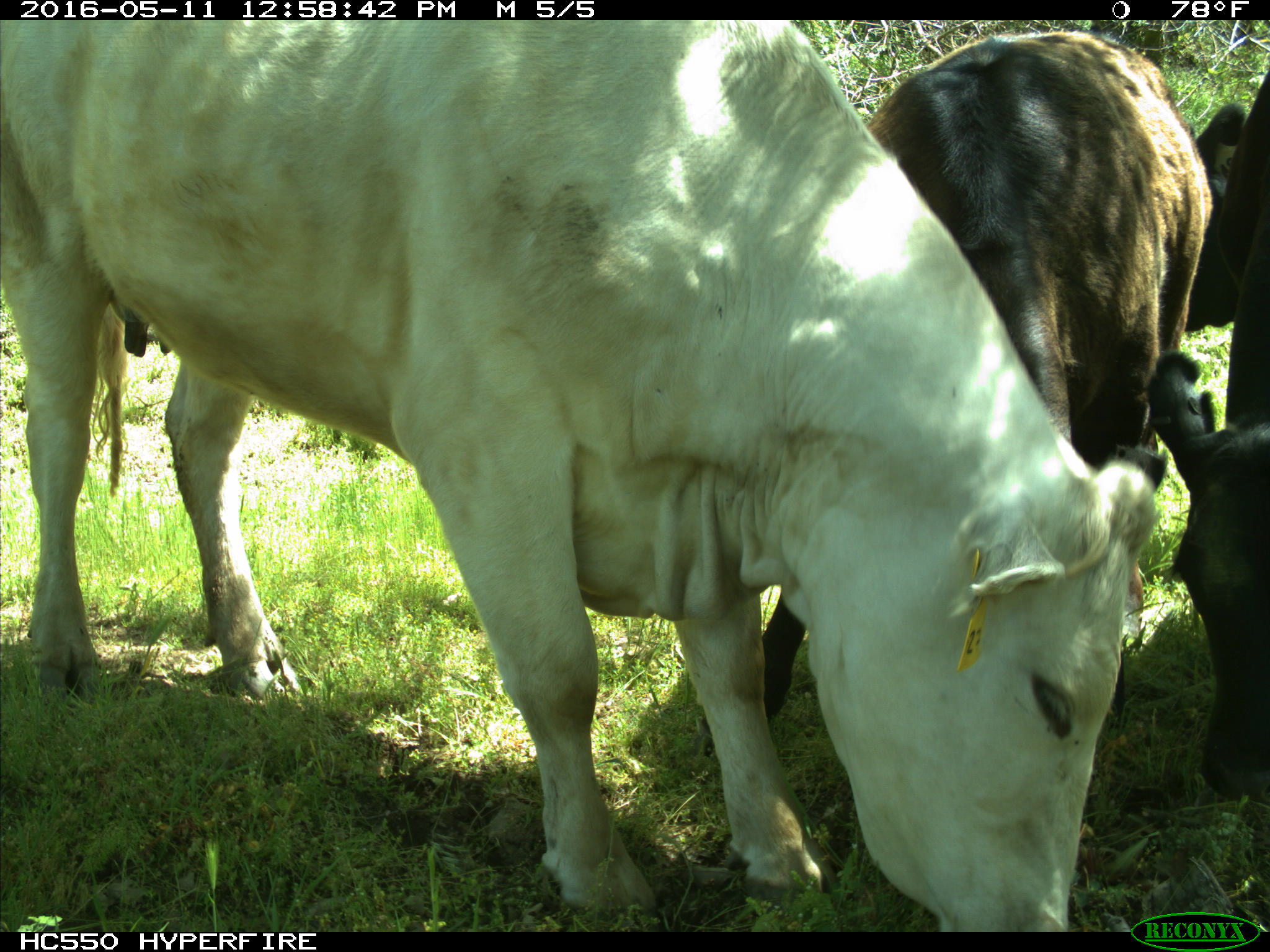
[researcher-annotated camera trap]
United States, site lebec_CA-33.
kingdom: Animalia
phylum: Chordata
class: Mammalia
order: Artiodactyla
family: Bovidae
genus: Bos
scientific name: Bos taurus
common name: domestic cow